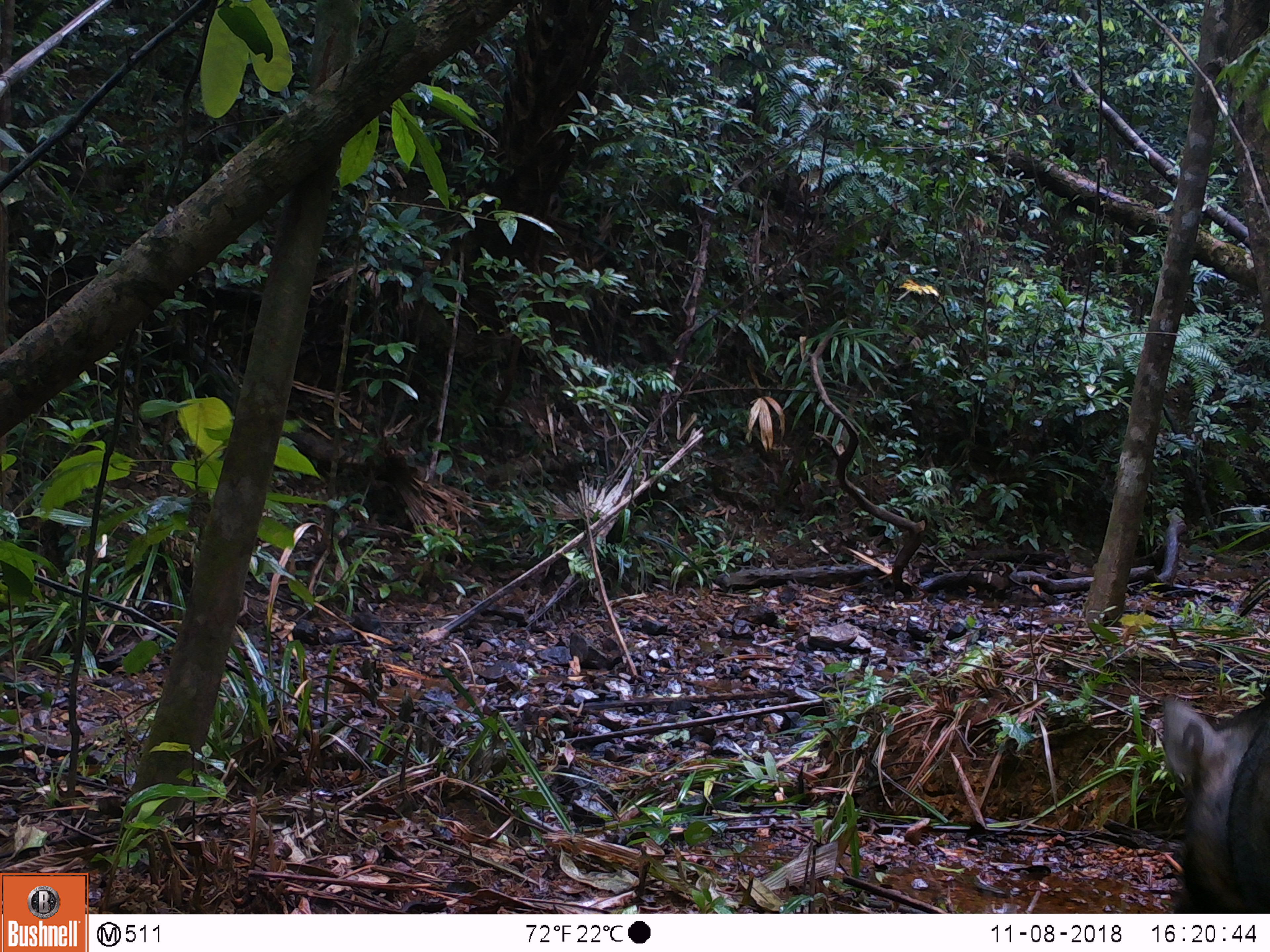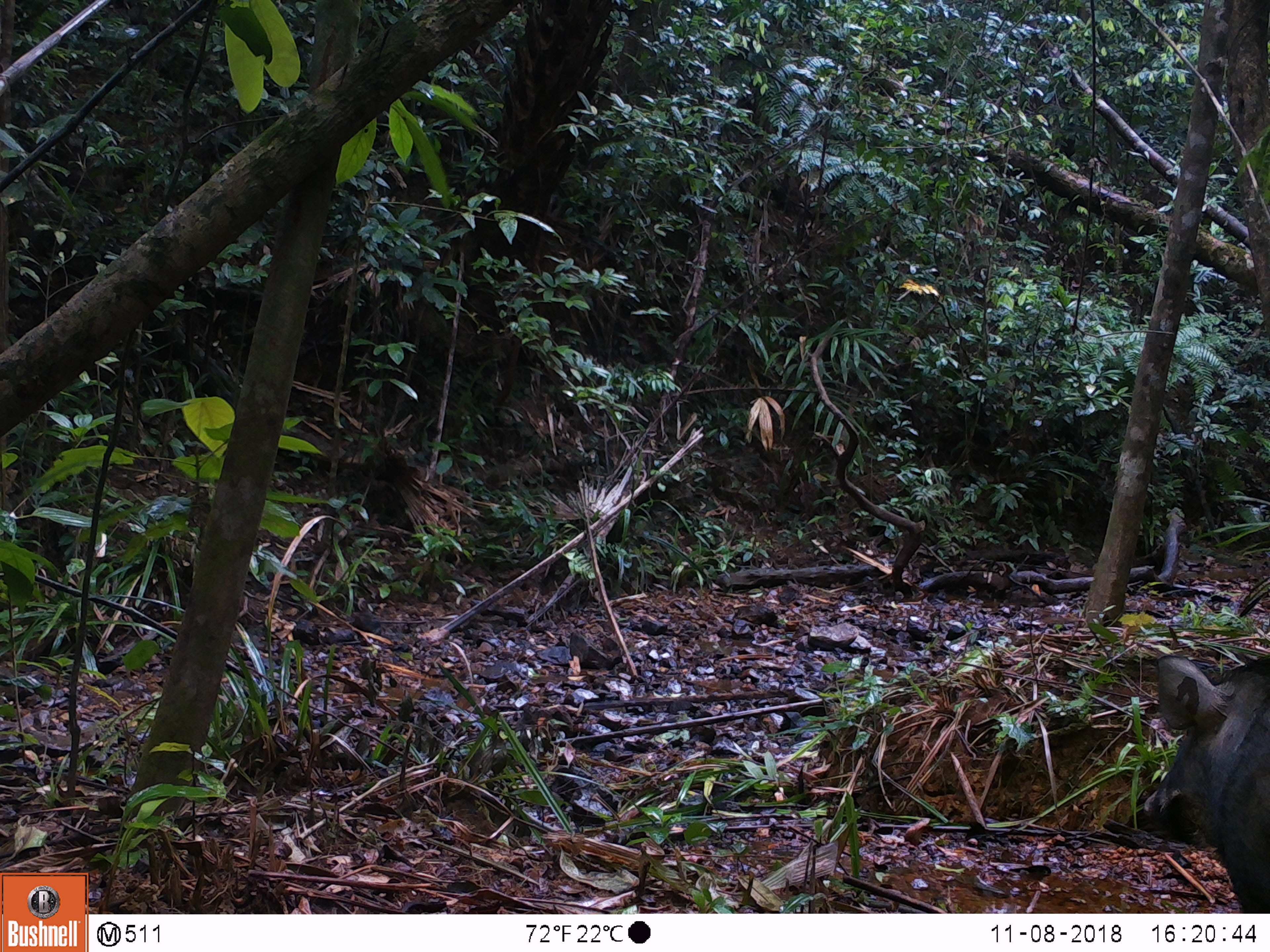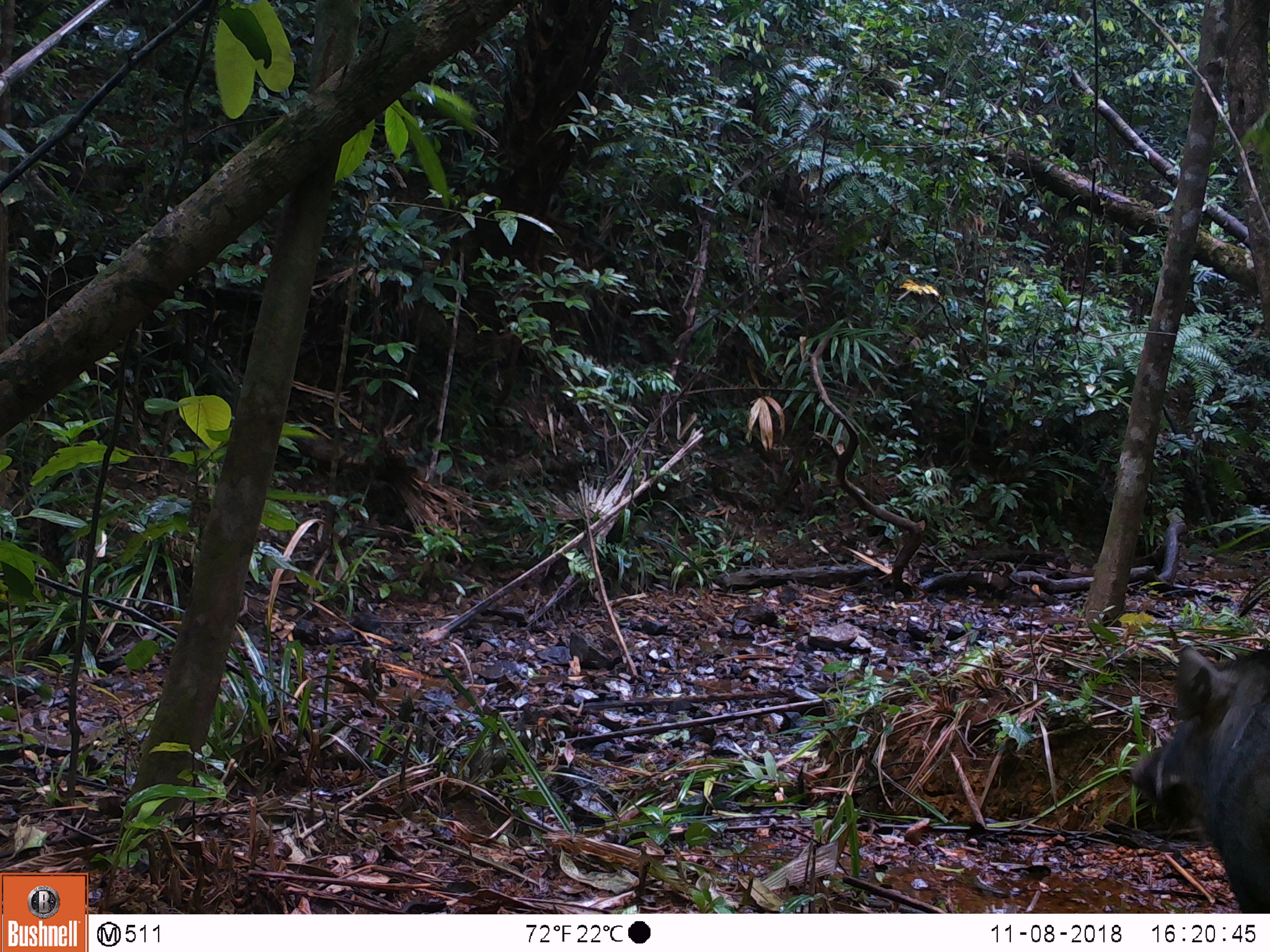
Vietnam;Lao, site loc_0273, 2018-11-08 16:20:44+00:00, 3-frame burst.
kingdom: Animalia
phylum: Chordata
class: Mammalia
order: Artiodactyla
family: Suidae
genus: Sus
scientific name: Sus scrofa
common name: eurasian wild pig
Eurasian wild pig (Sus scrofa). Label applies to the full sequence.